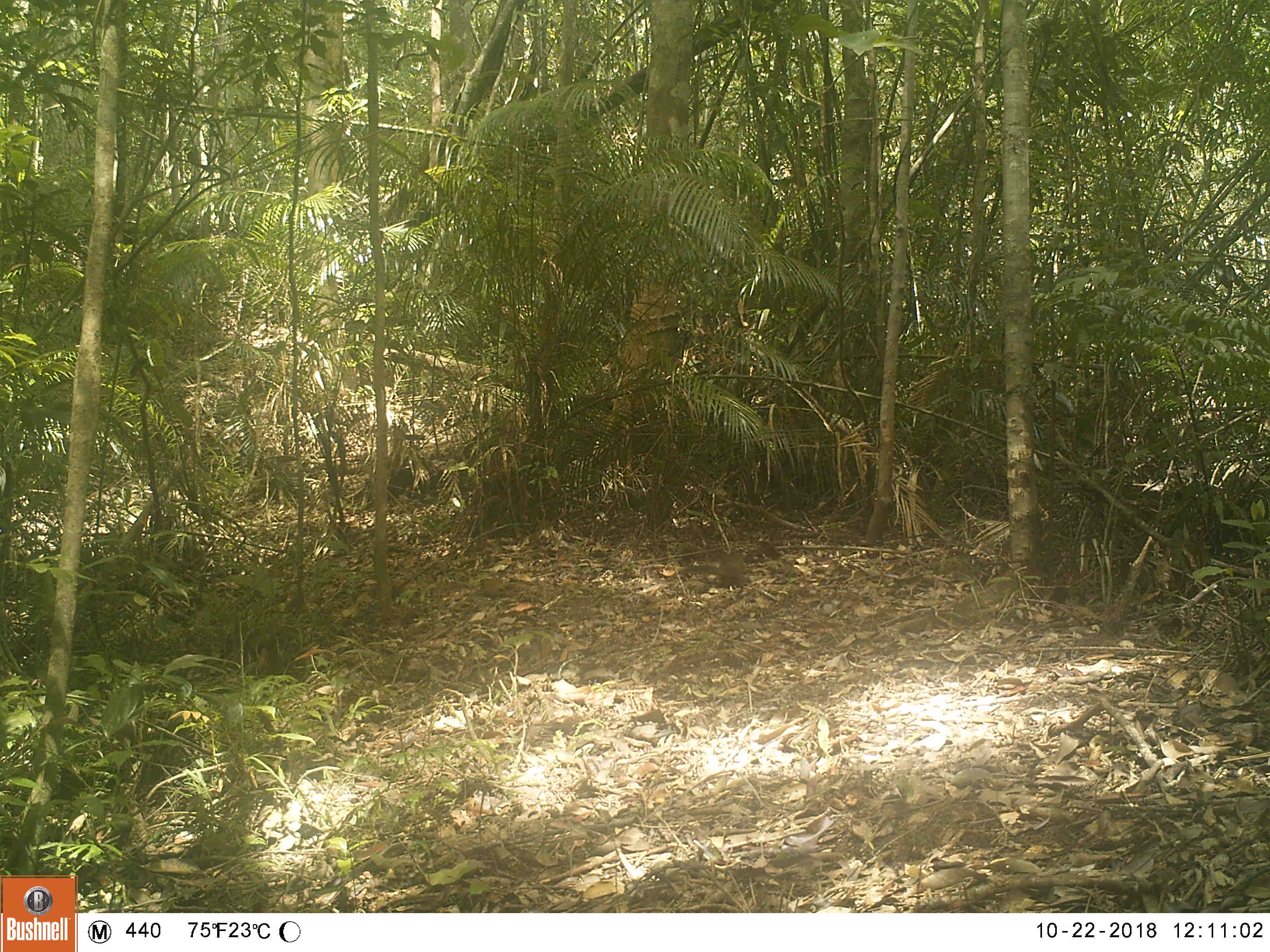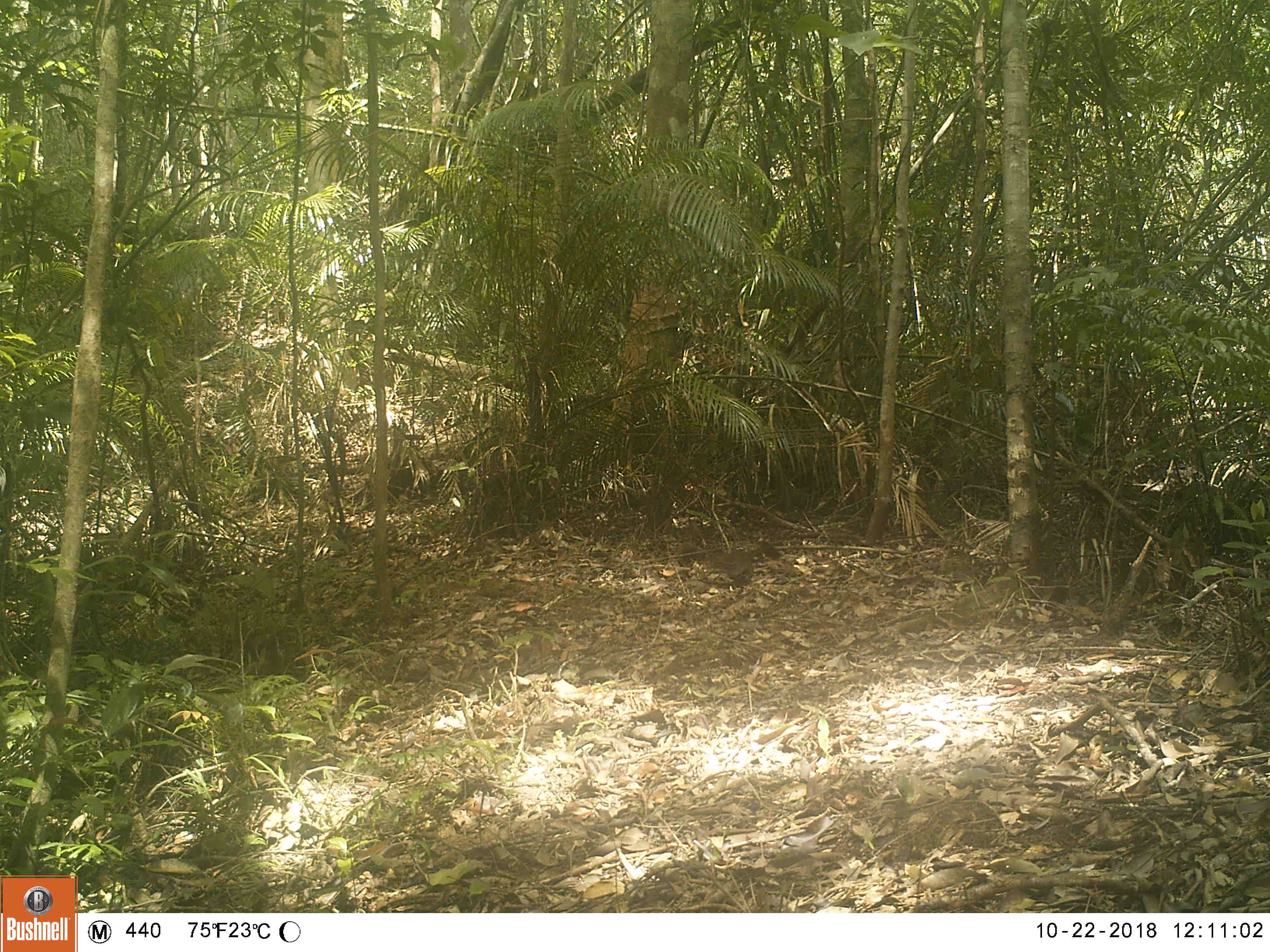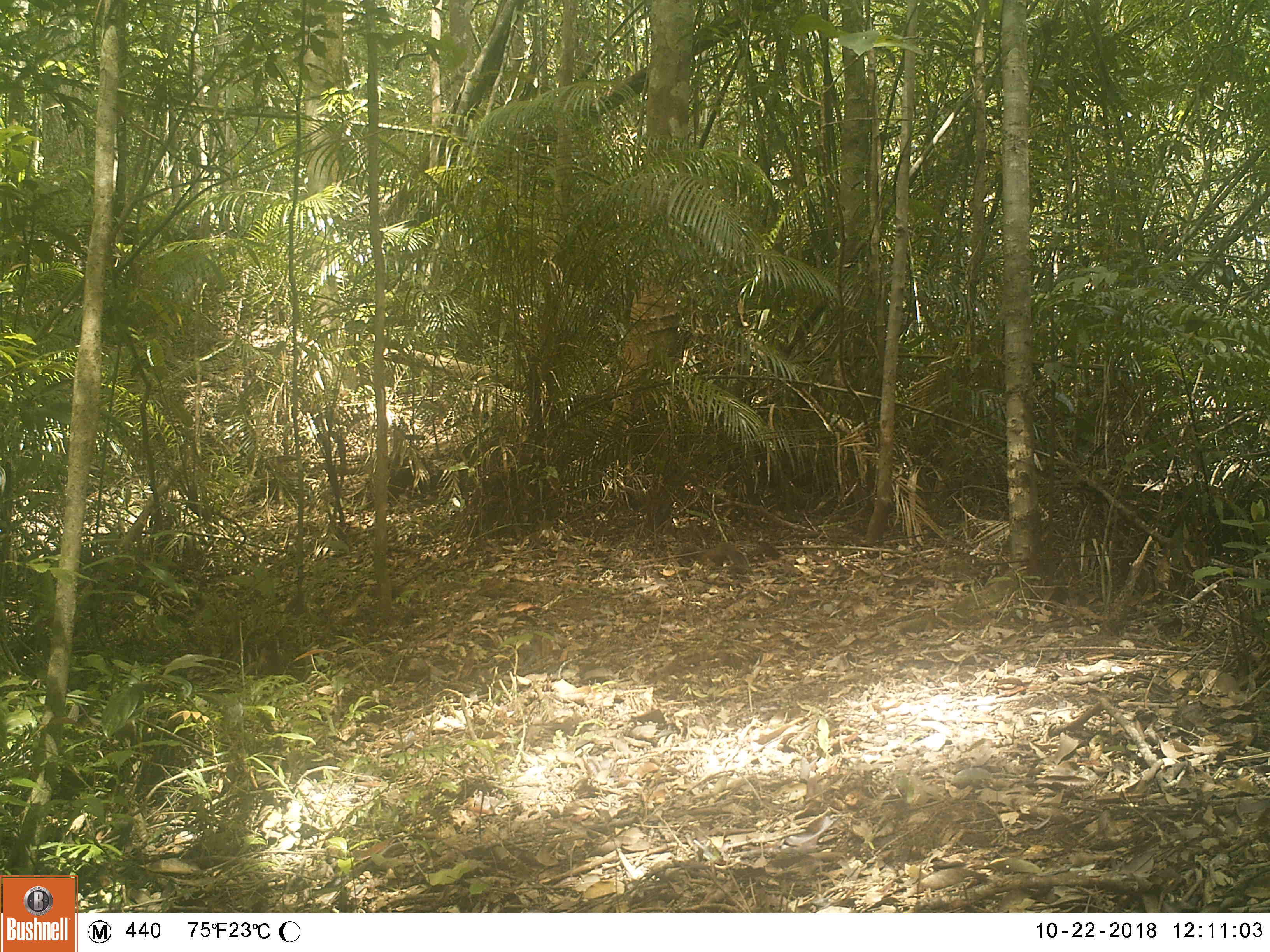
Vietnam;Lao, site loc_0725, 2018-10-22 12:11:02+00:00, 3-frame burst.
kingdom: Animalia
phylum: Chordata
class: Mammalia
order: Rodentia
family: Sciuridae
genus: Dremomys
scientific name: Dremomys rufigenis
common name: red-cheeked squirrel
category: red cheeked squirrel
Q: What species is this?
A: Red cheeked squirrel (red-cheeked squirrel) (Dremomys rufigenis).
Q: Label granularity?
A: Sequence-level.